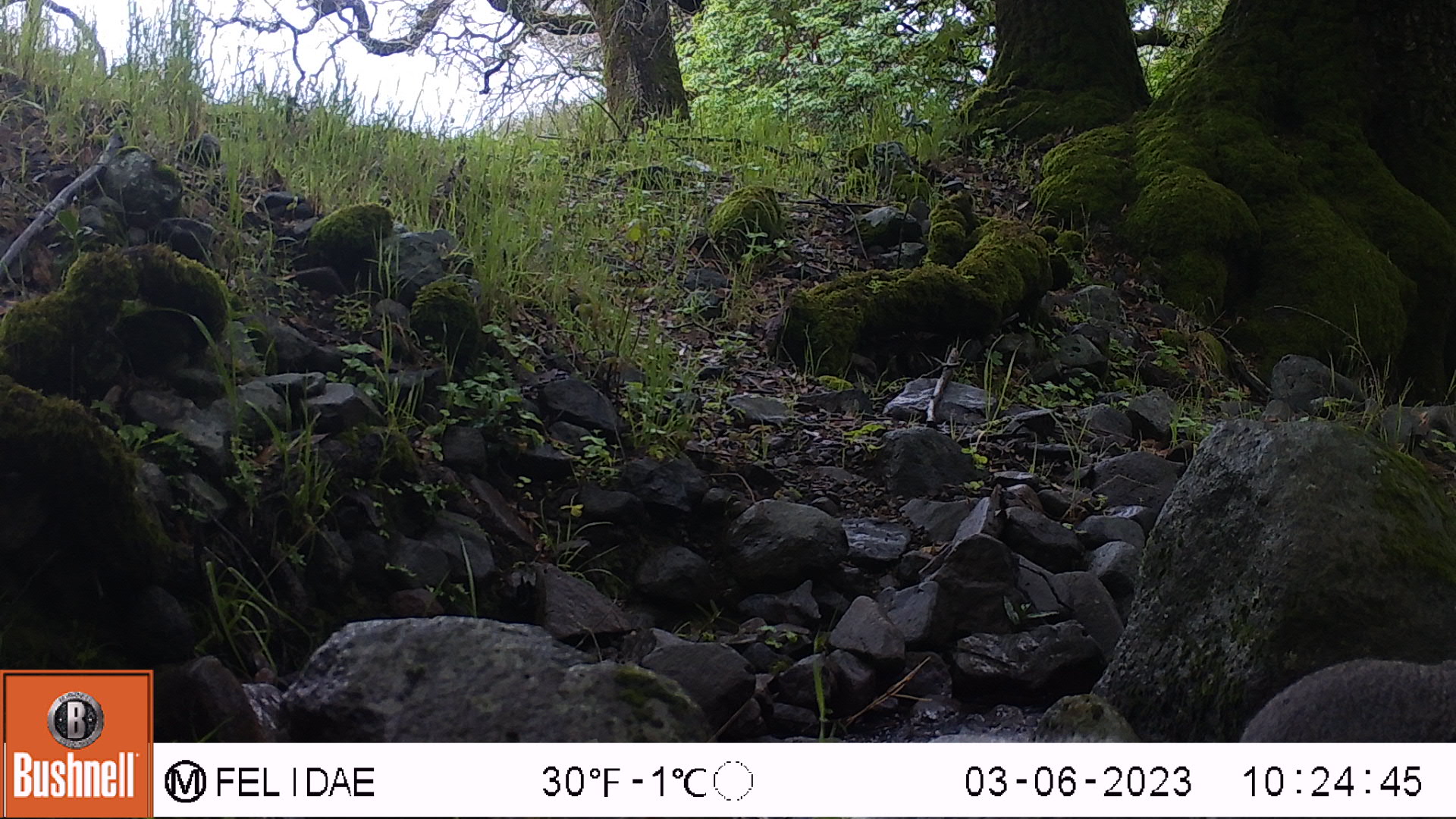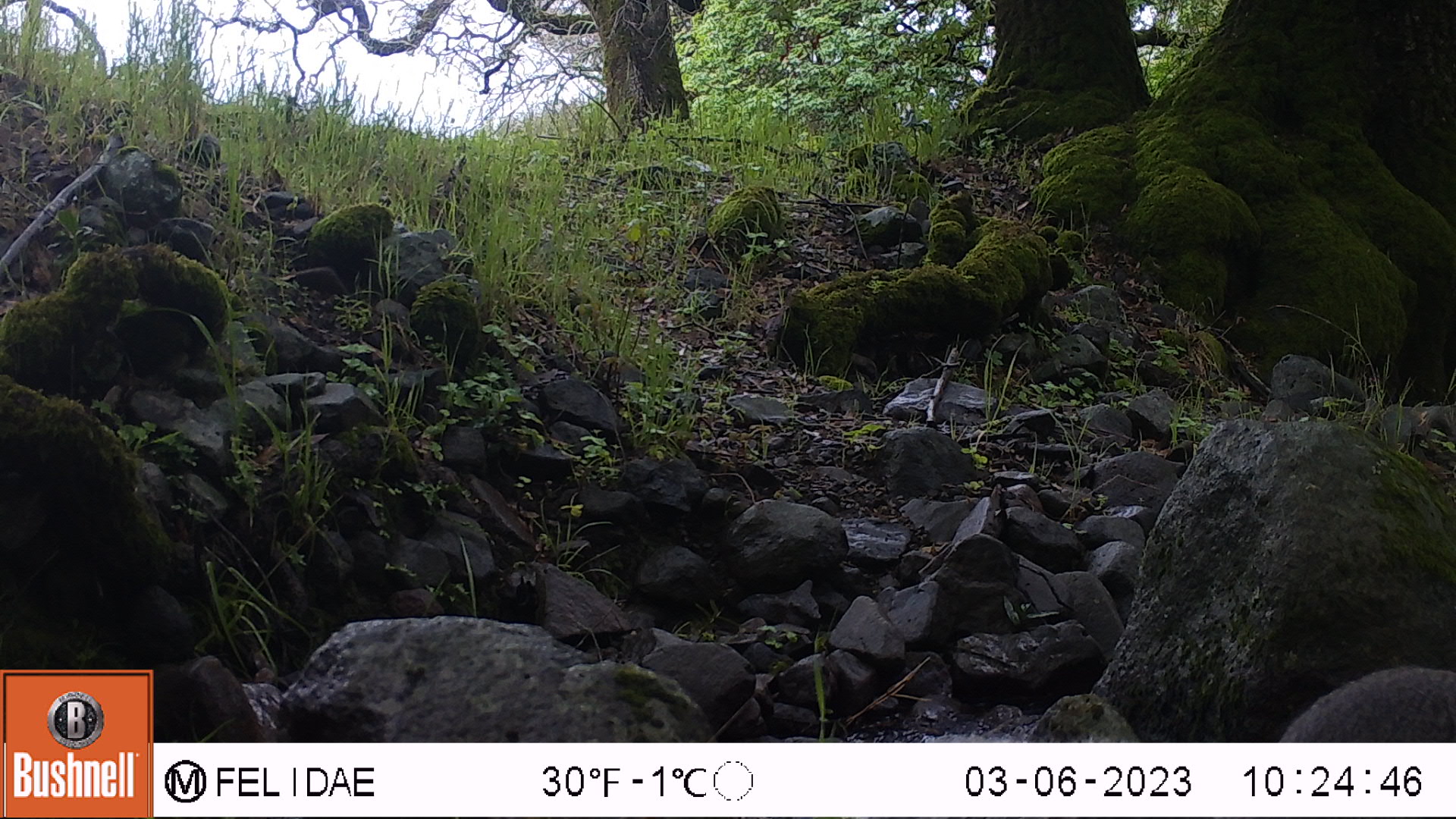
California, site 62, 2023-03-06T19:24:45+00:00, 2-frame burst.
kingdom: Animalia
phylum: Chordata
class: Mammalia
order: Rodentia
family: Sciuridae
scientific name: Sciuridae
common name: squirrel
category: unknown squirrel